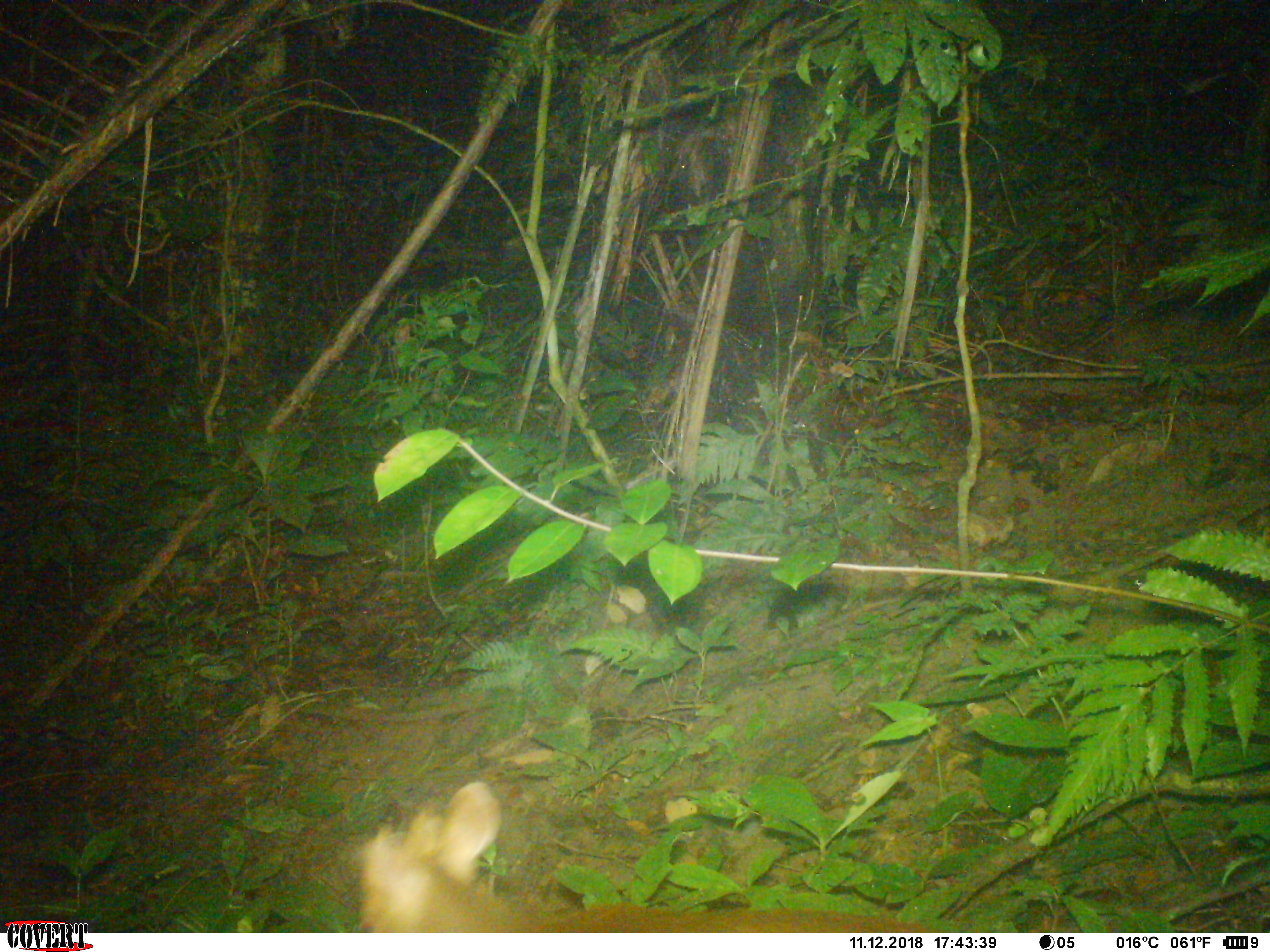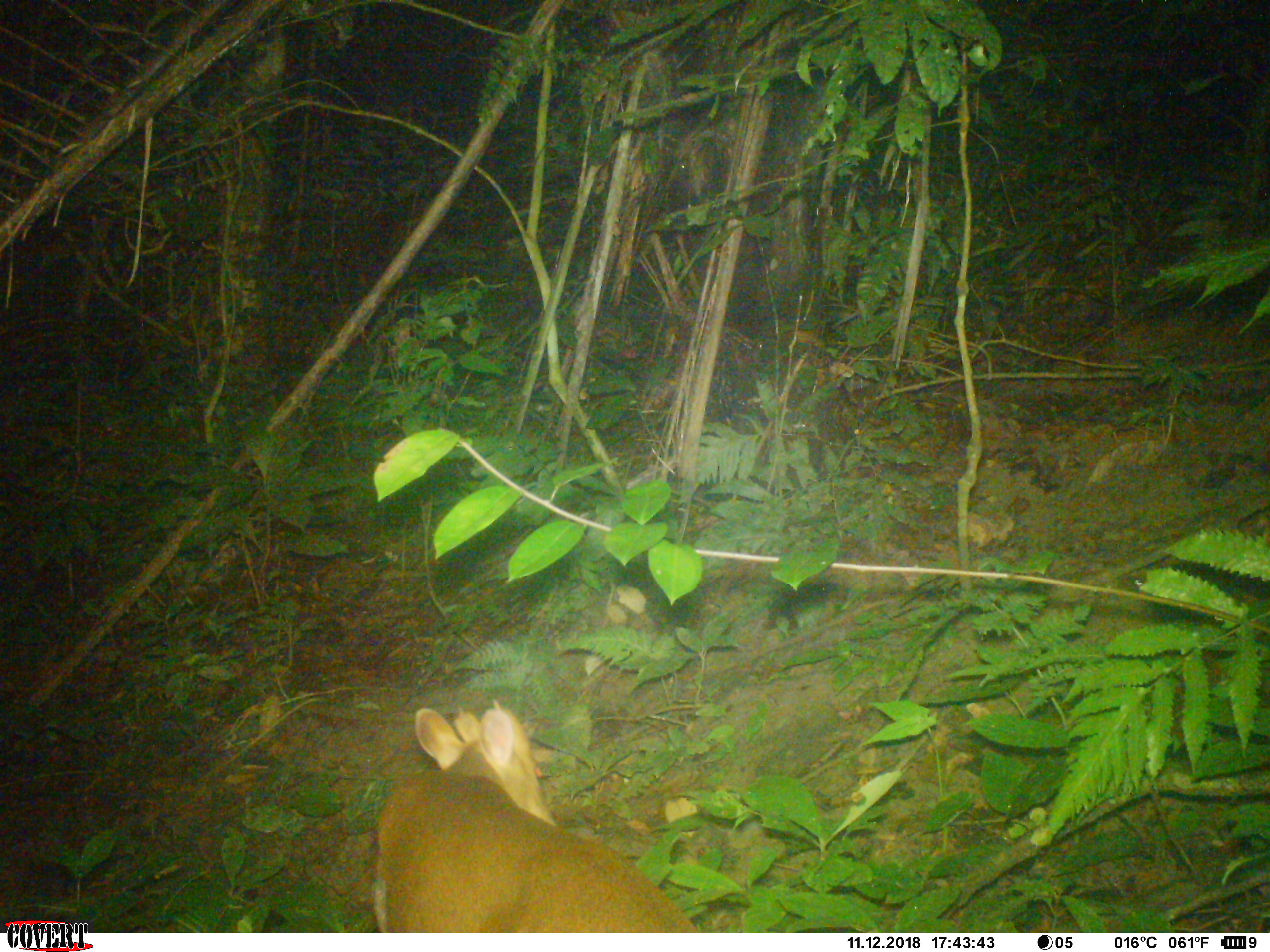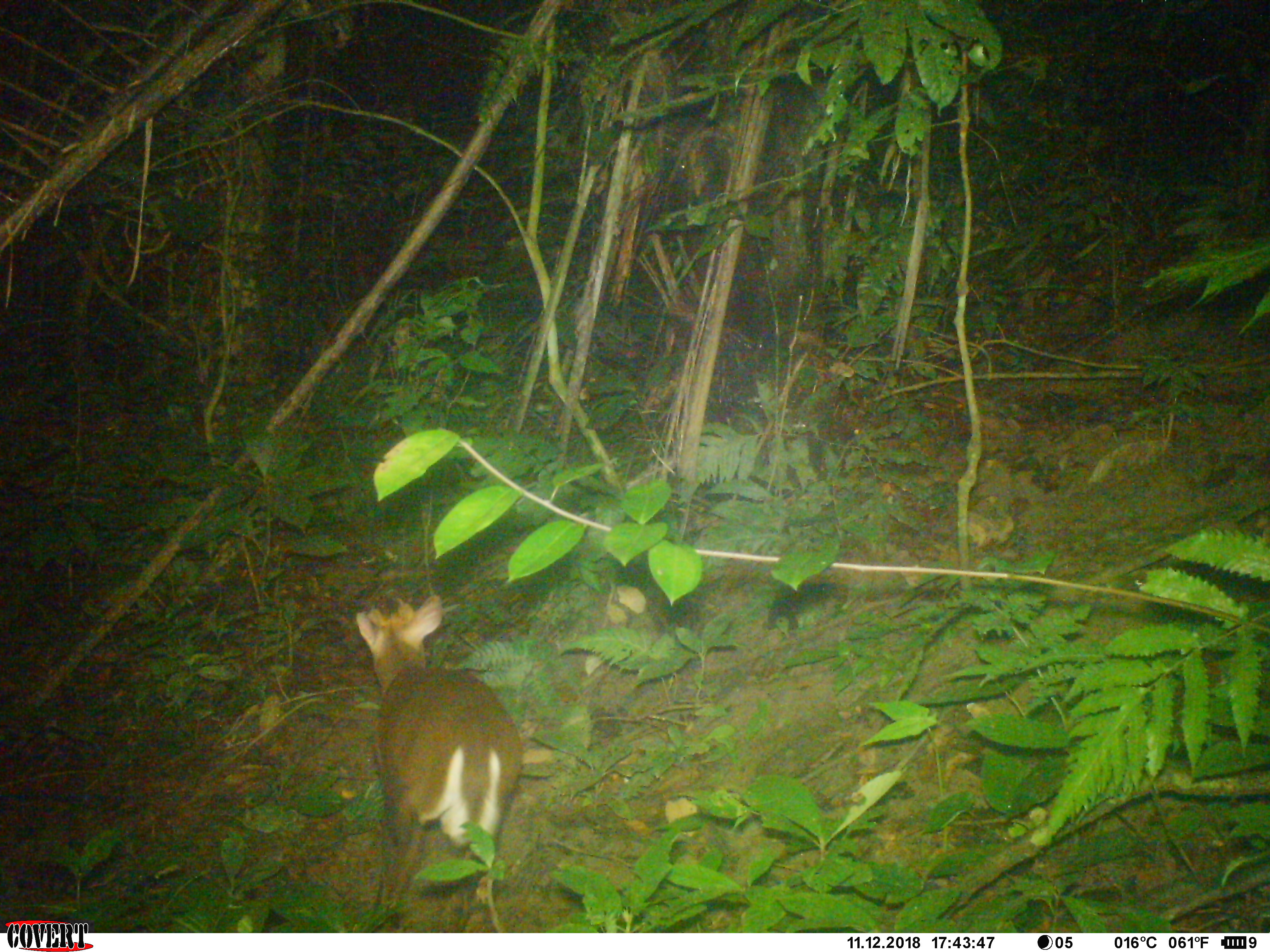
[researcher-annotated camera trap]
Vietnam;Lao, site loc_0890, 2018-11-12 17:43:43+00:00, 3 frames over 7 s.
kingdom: Animalia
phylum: Chordata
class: Mammalia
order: Artiodactyla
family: Cervidae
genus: Muntiacus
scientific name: Muntiacus rooseveltorum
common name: roosevelt's muntjac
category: roosevelts muntjac group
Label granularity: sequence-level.